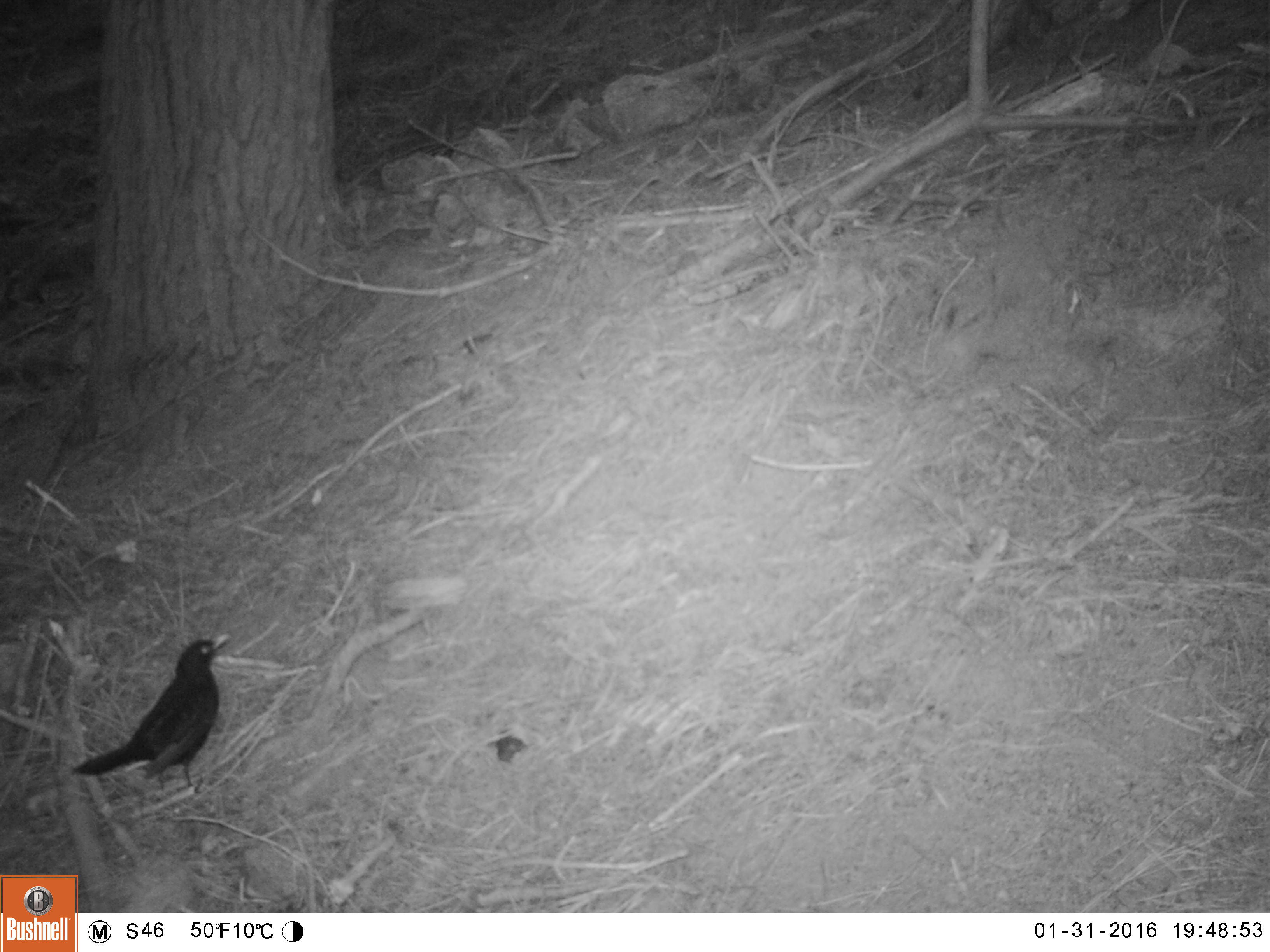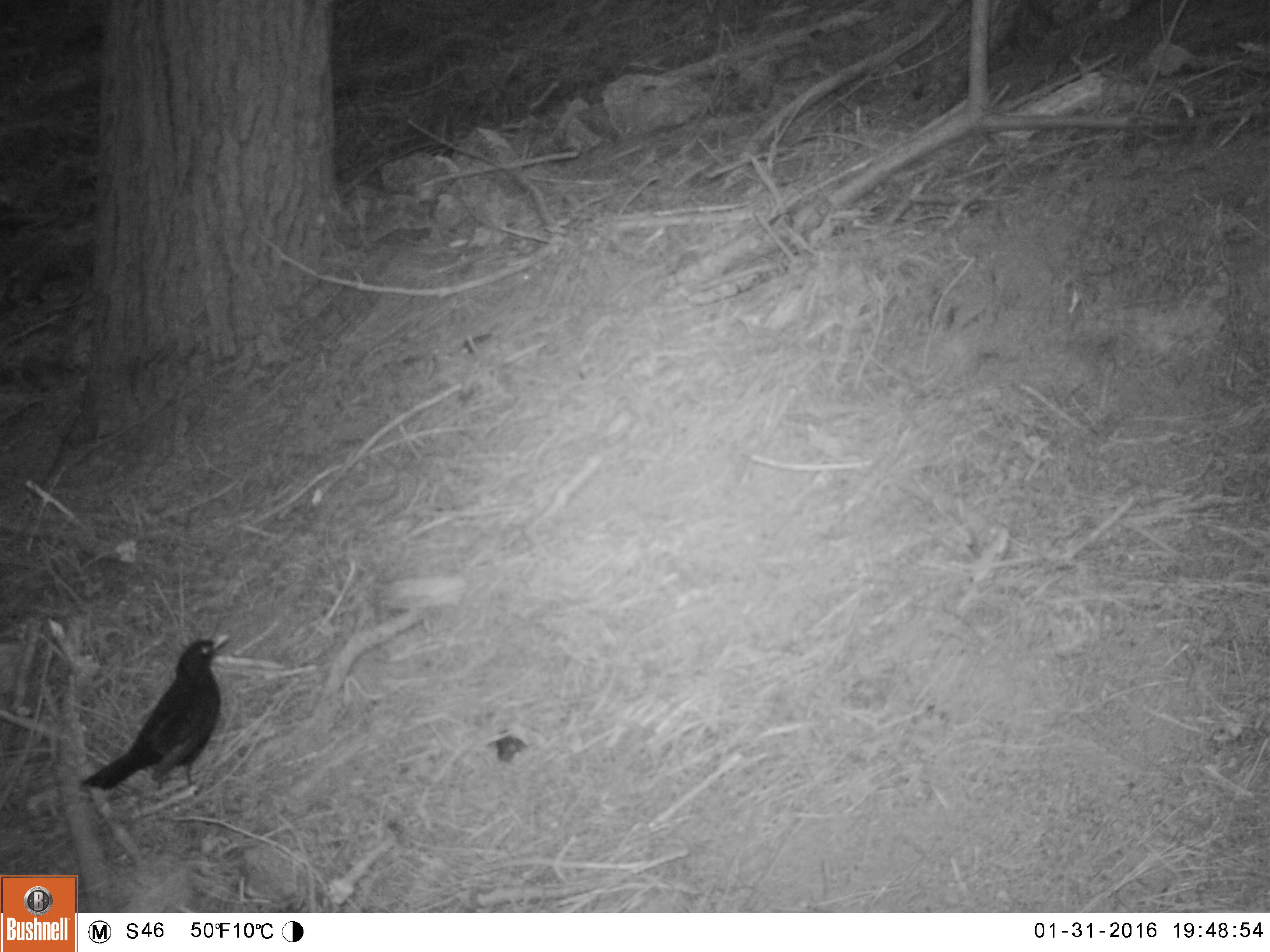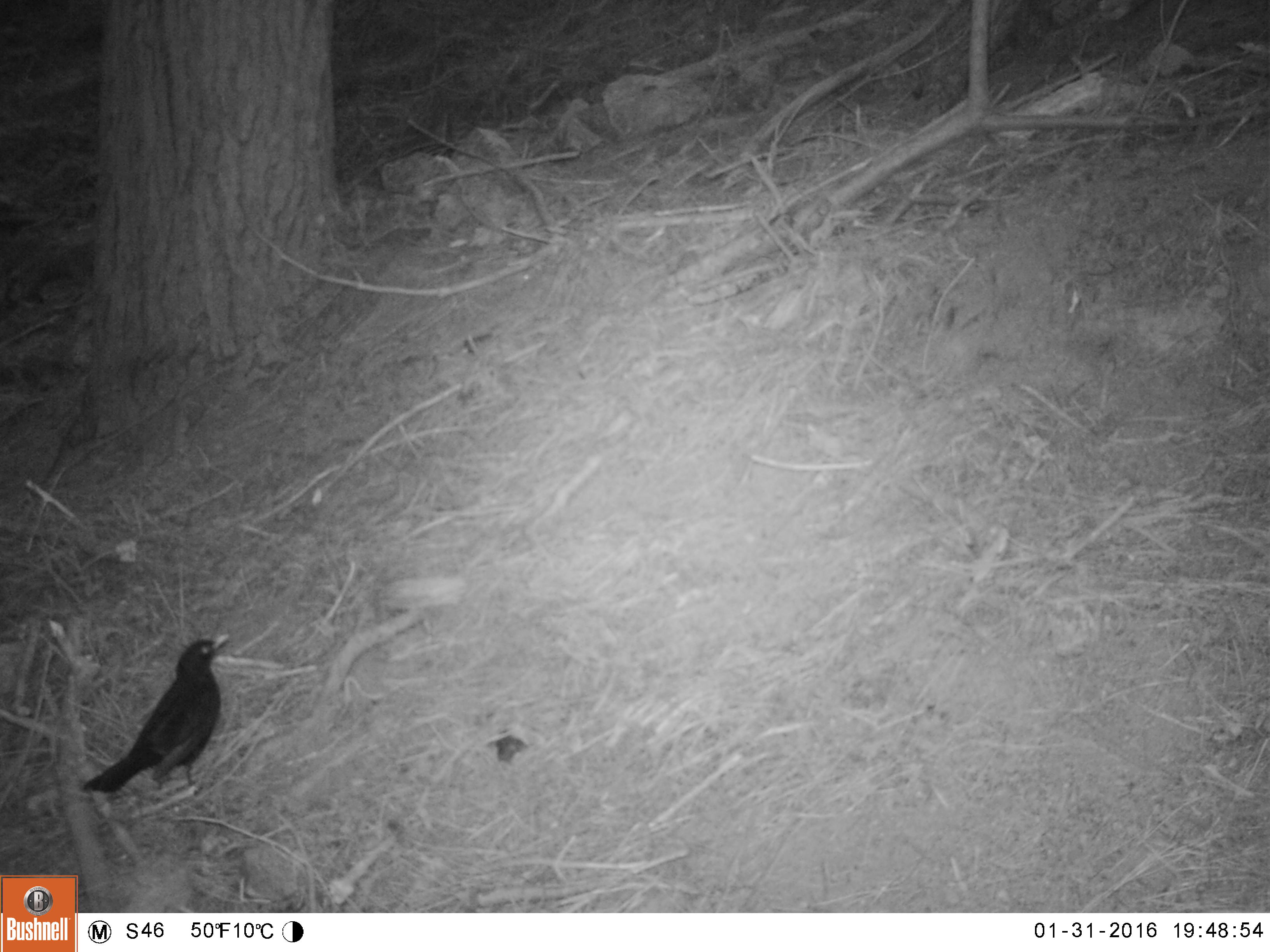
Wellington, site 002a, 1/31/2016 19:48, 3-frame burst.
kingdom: Animalia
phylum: Chordata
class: Aves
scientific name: Aves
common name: bird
Bird (Aves).